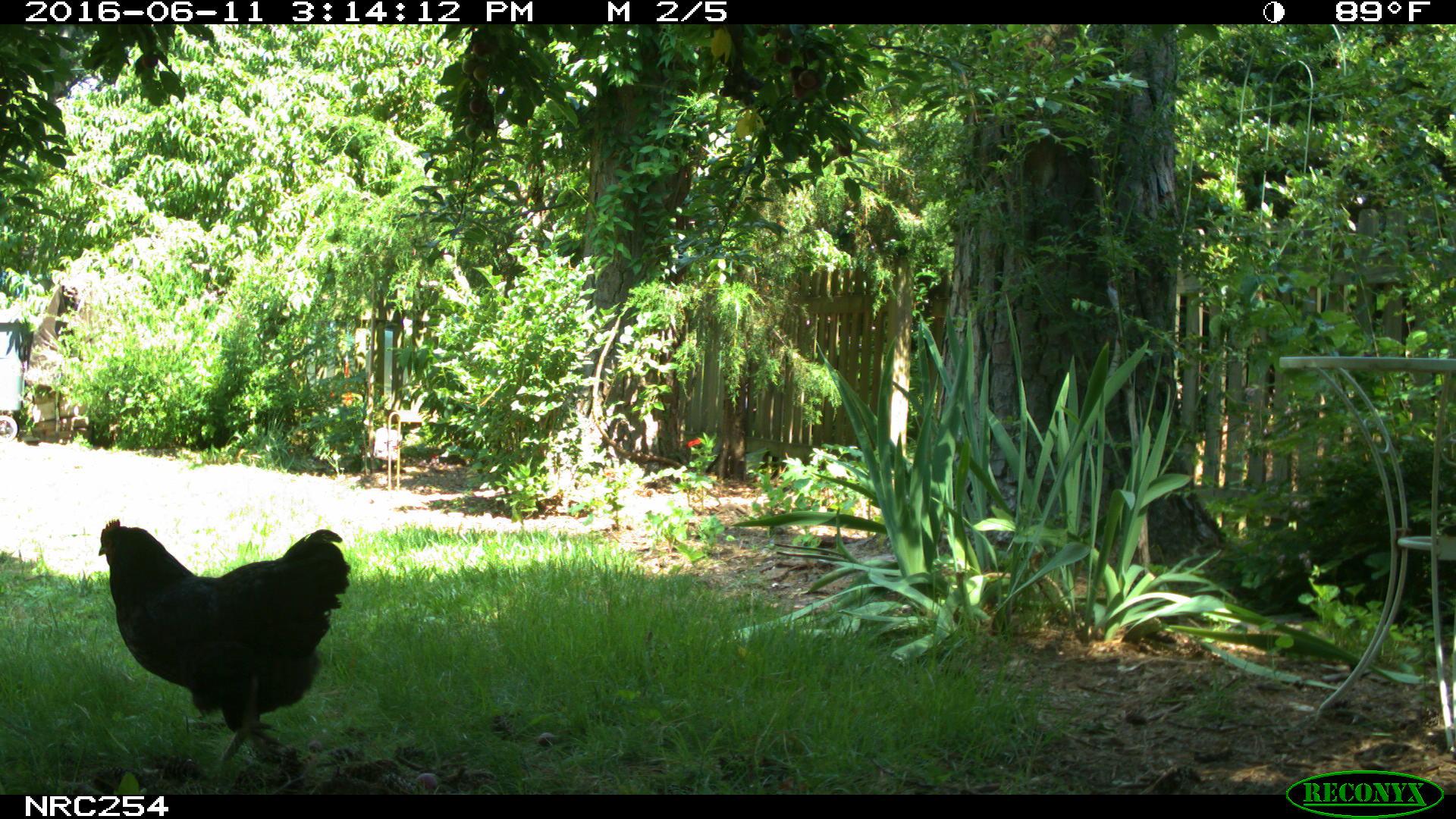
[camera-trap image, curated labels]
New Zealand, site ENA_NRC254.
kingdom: Animalia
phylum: Chordata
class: Aves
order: Galliformes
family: Phasianidae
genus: Gallus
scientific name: Gallus gallus domesticus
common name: chicken